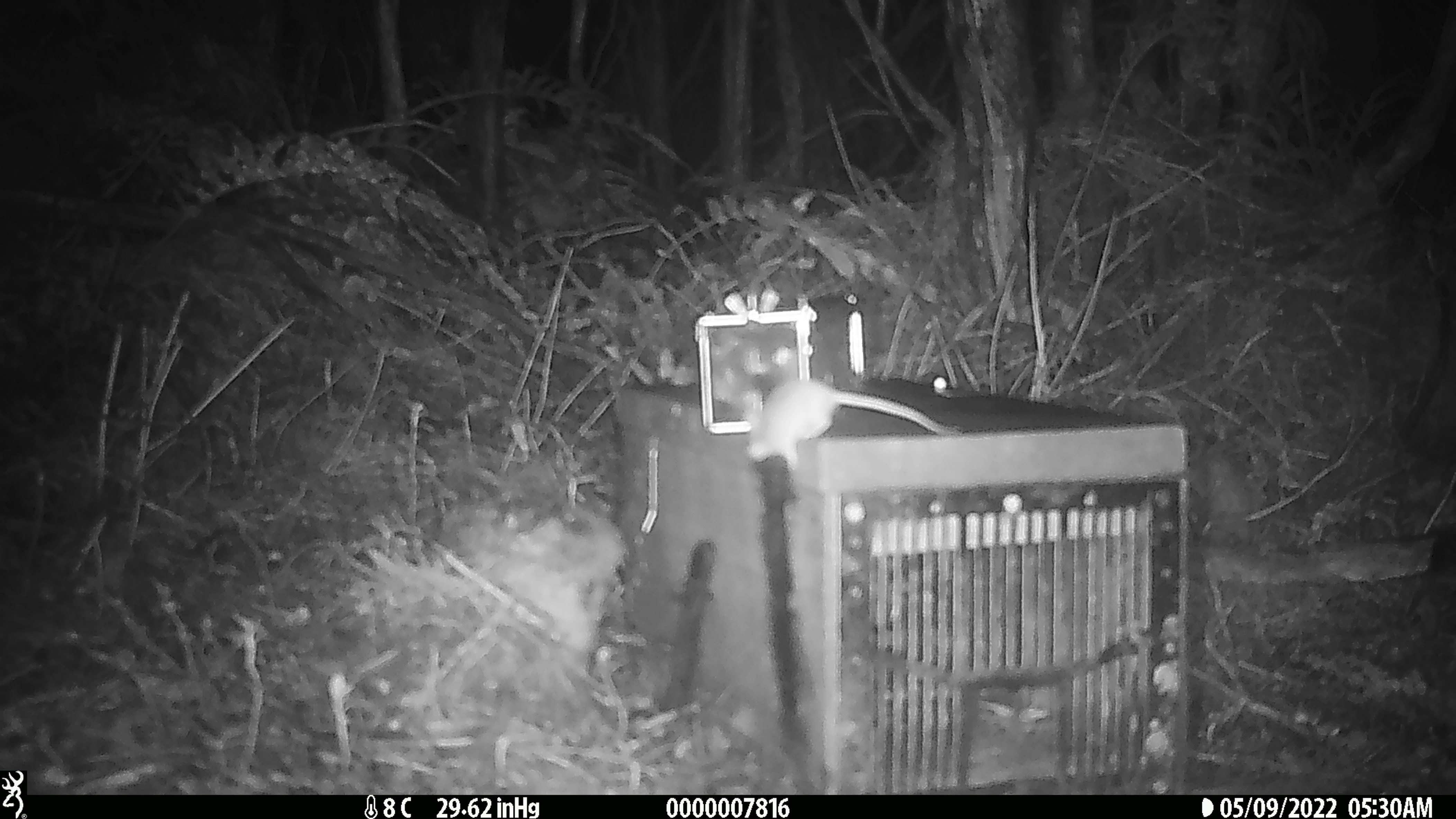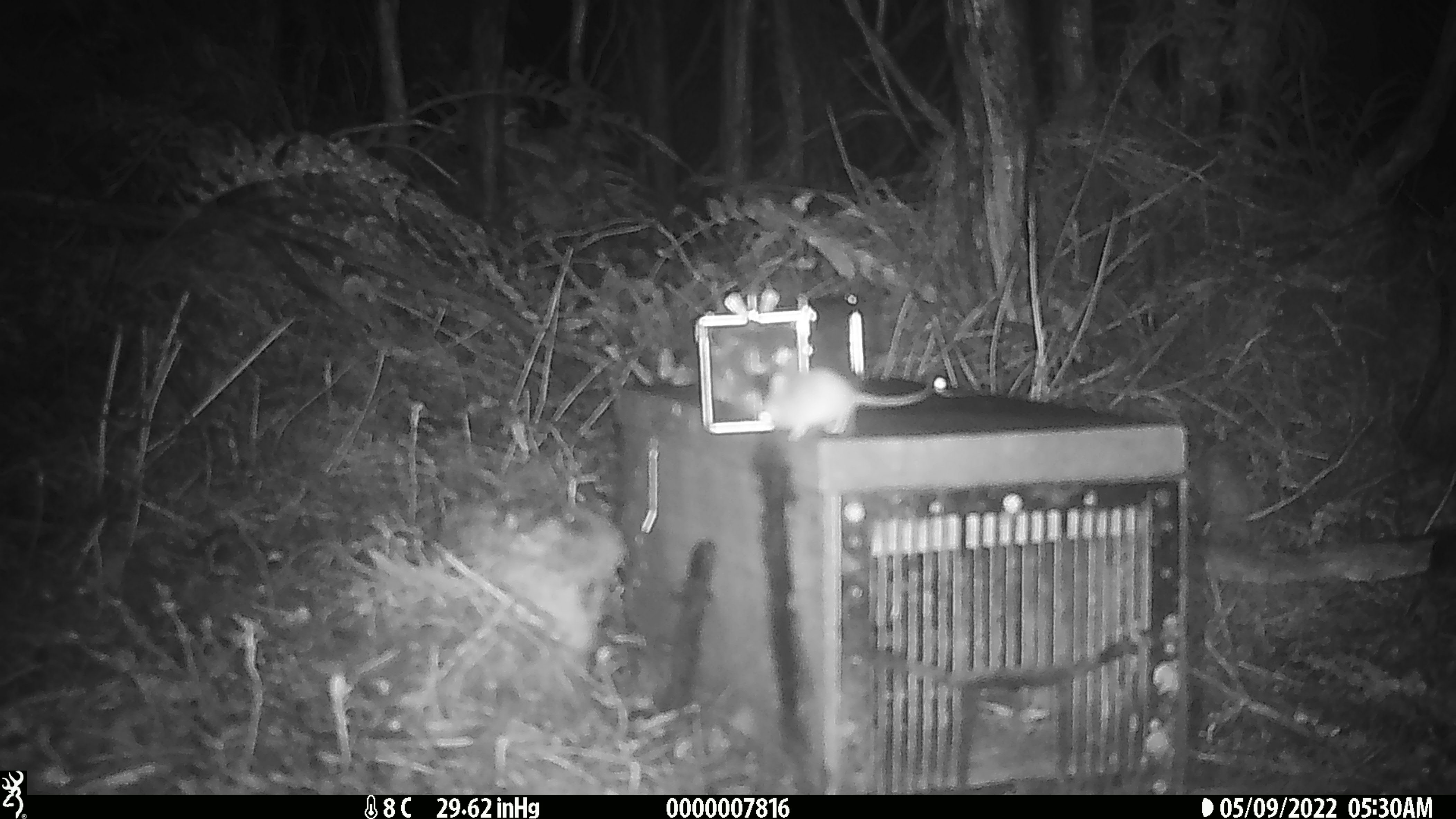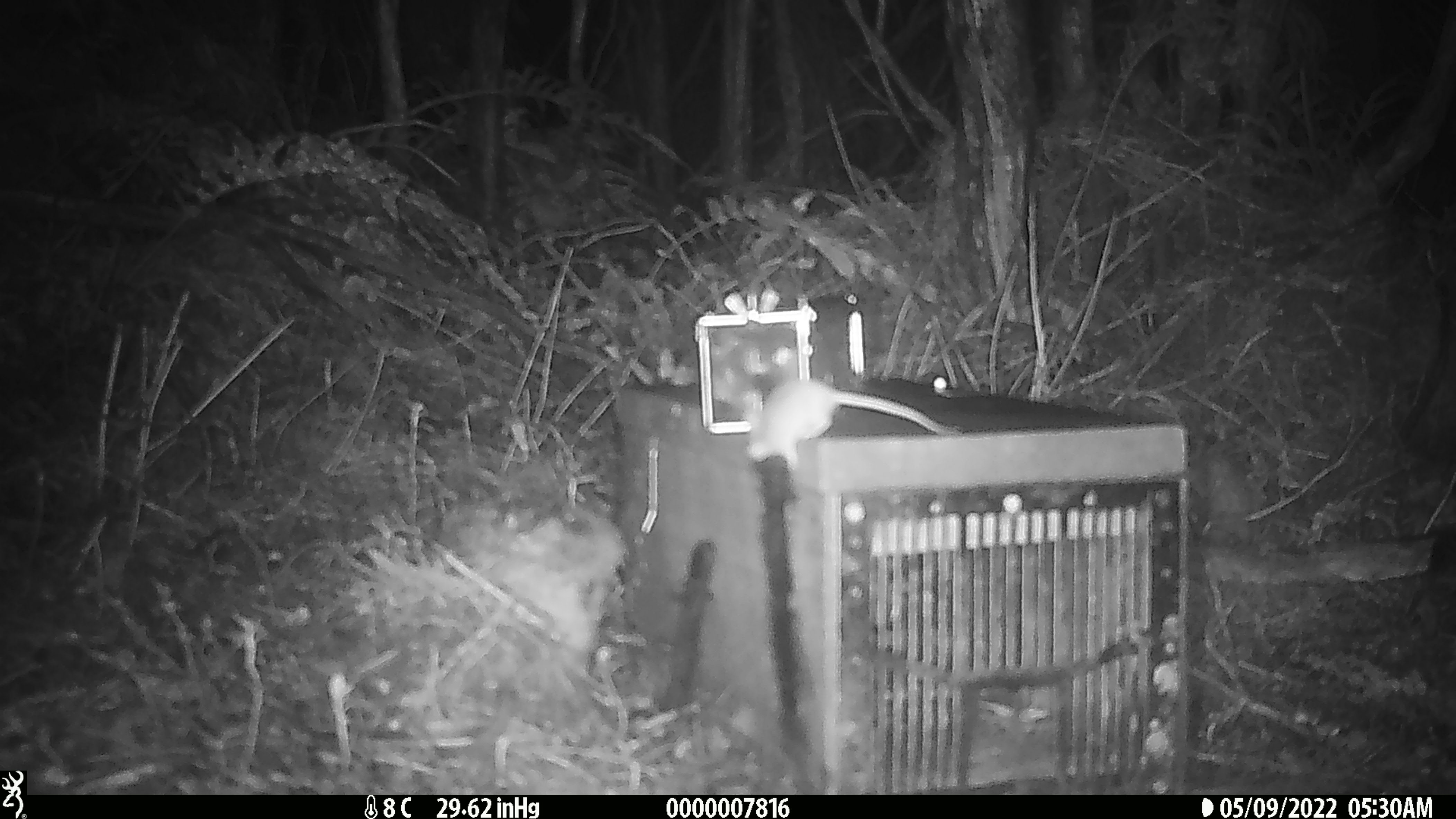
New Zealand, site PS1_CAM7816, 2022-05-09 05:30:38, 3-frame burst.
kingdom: Animalia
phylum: Chordata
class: Mammalia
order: Rodentia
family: Muridae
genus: Mus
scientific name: Mus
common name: mouse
Mouse (Mus).